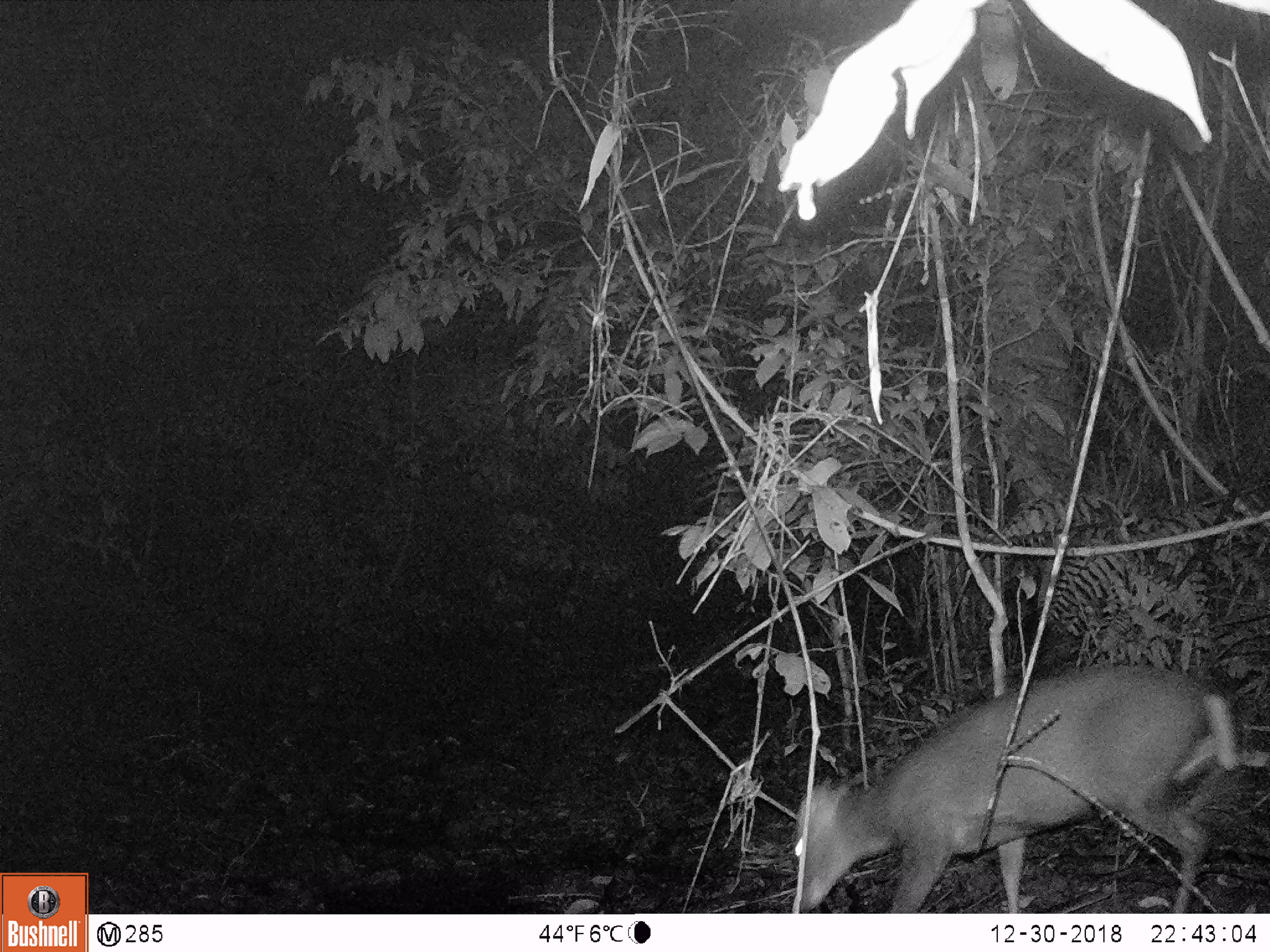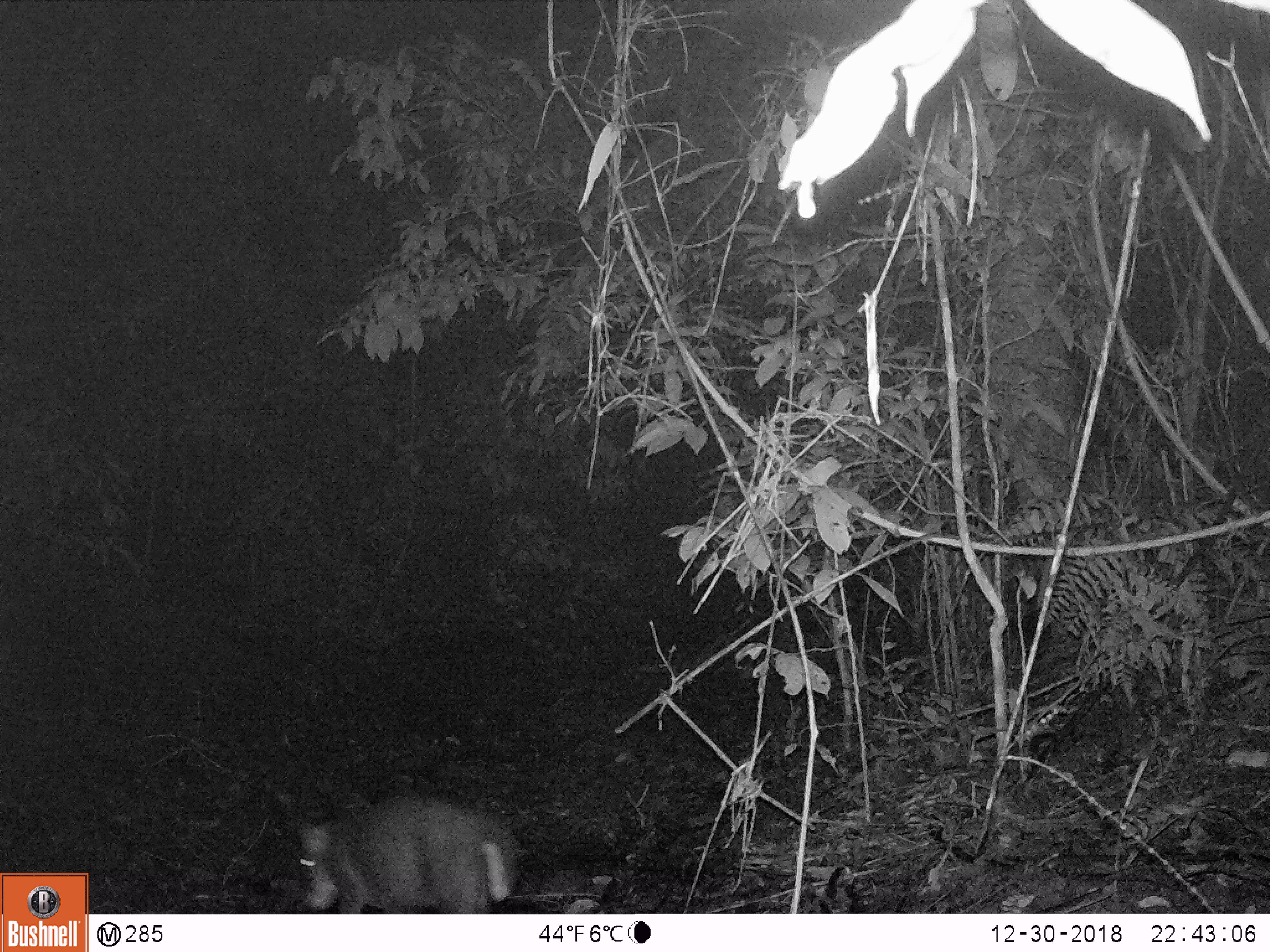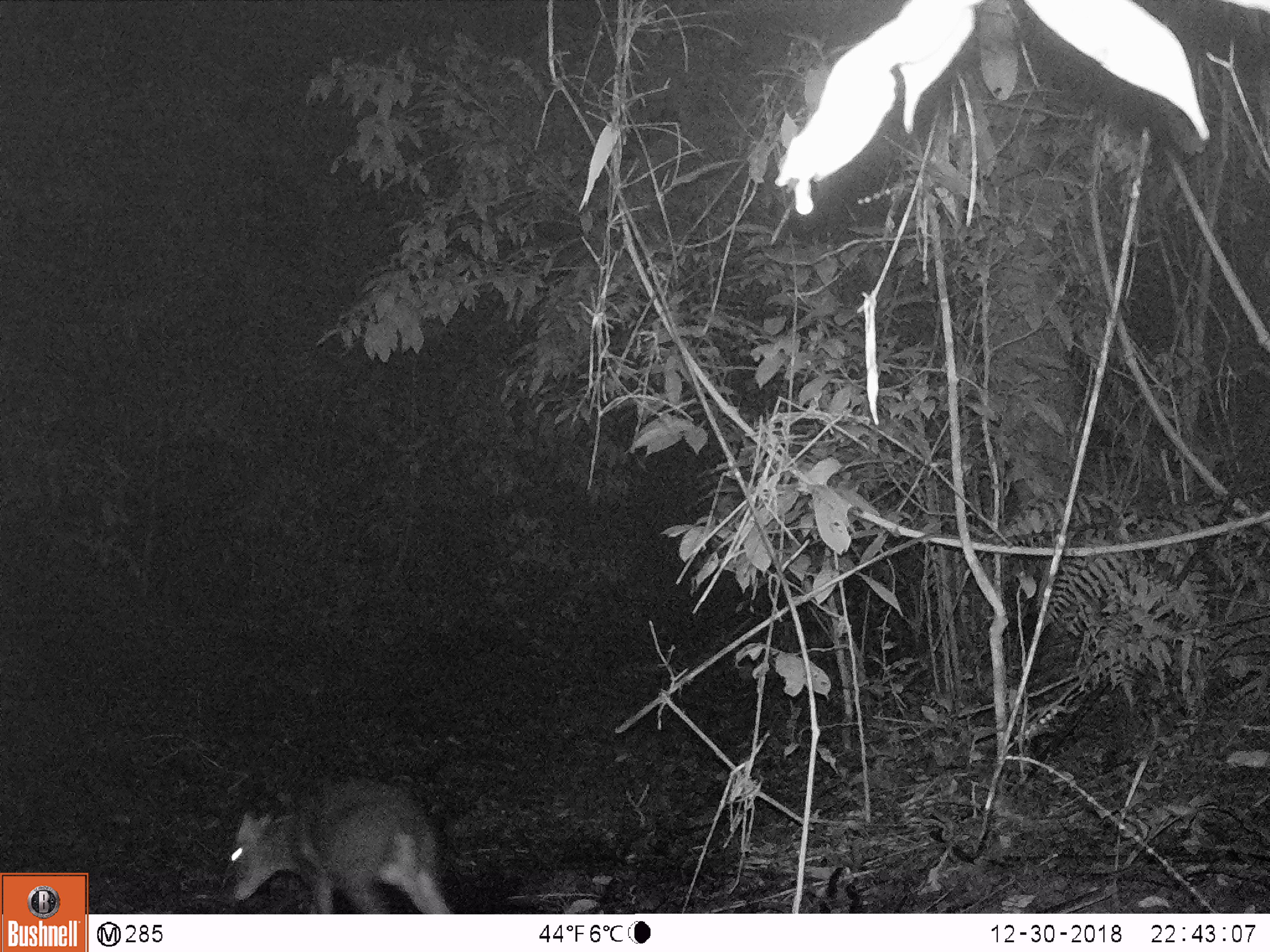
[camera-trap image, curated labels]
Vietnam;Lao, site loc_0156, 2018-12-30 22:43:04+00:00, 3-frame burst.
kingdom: Animalia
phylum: Chordata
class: Mammalia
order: Artiodactyla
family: Cervidae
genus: Muntiacus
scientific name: Muntiacus rooseveltorum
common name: roosevelt's muntjac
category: roosevelts muntjac group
Roosevelts muntjac group (roosevelt's muntjac) (Muntiacus rooseveltorum). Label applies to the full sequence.